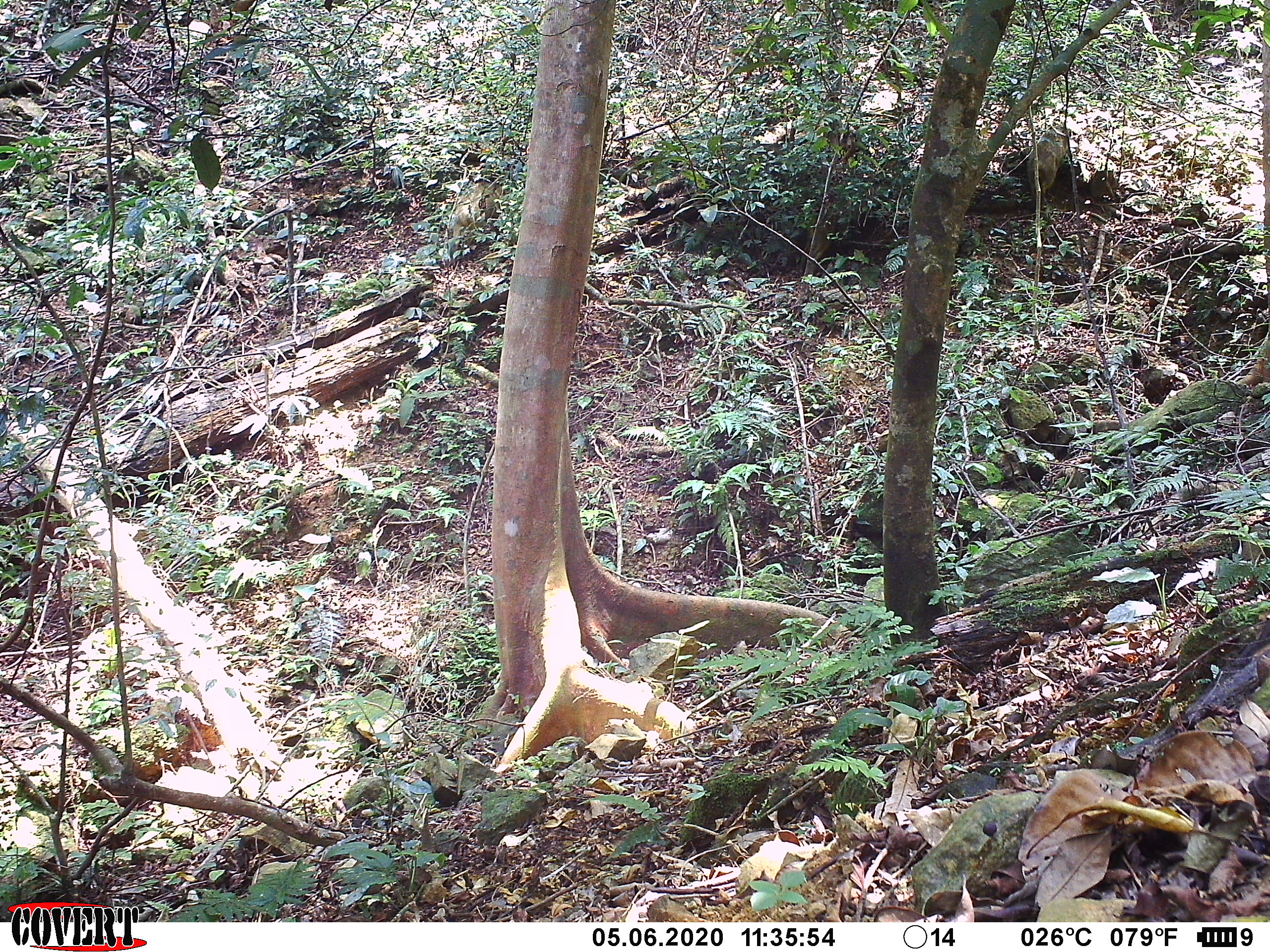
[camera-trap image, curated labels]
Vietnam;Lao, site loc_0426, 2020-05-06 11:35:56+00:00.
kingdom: Animalia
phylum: Chordata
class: Mammalia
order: Artiodactyla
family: Suidae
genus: Sus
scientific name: Sus scrofa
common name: eurasian wild pig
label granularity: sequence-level